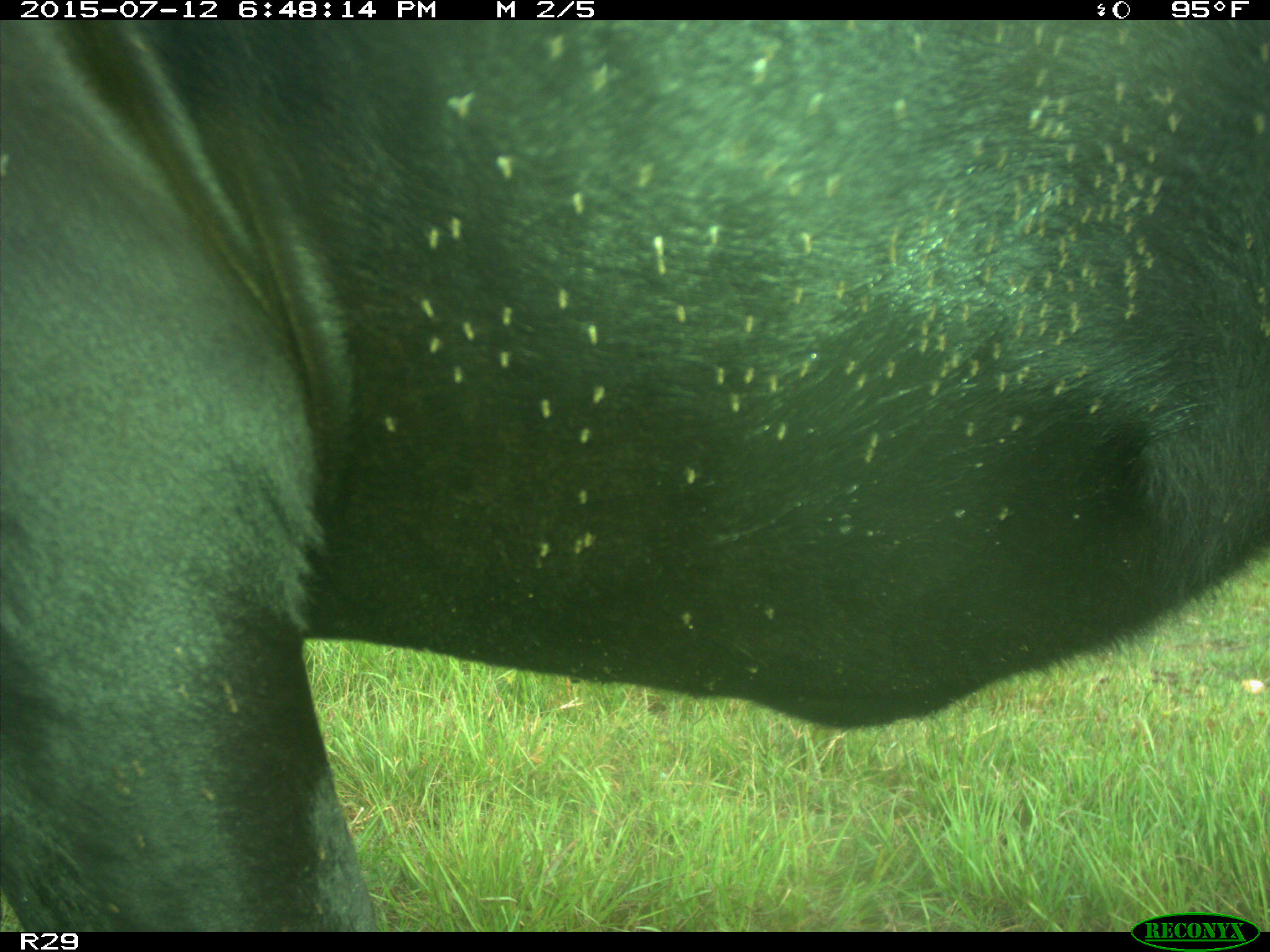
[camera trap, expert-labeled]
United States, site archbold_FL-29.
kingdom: Animalia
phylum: Chordata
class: Mammalia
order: Artiodactyla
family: Bovidae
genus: Bos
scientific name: Bos taurus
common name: domestic cow